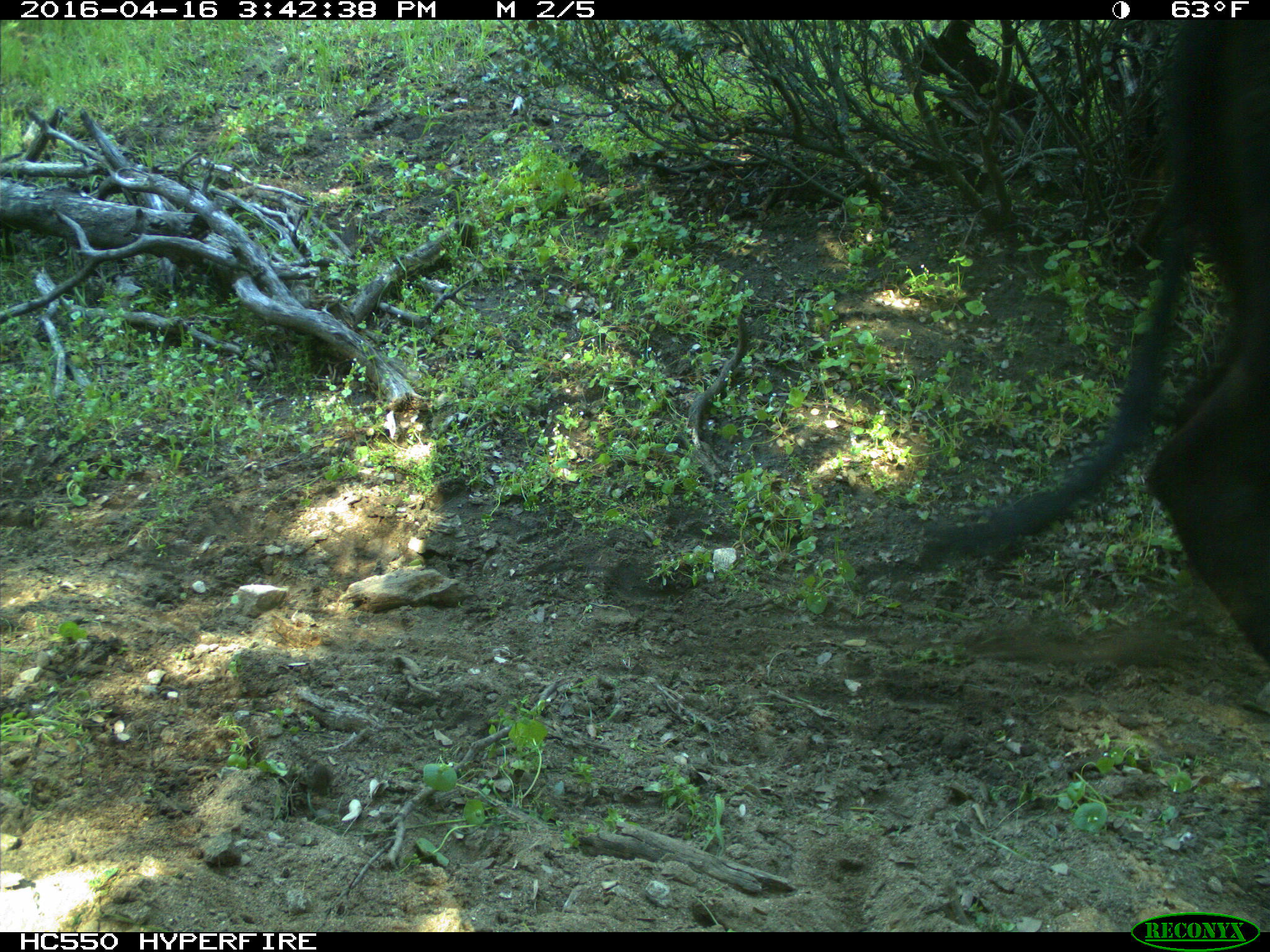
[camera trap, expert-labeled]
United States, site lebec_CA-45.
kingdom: Animalia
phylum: Chordata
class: Mammalia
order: Artiodactyla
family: Bovidae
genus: Bos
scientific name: Bos taurus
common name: domestic cow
Bos taurus (domestic cow).